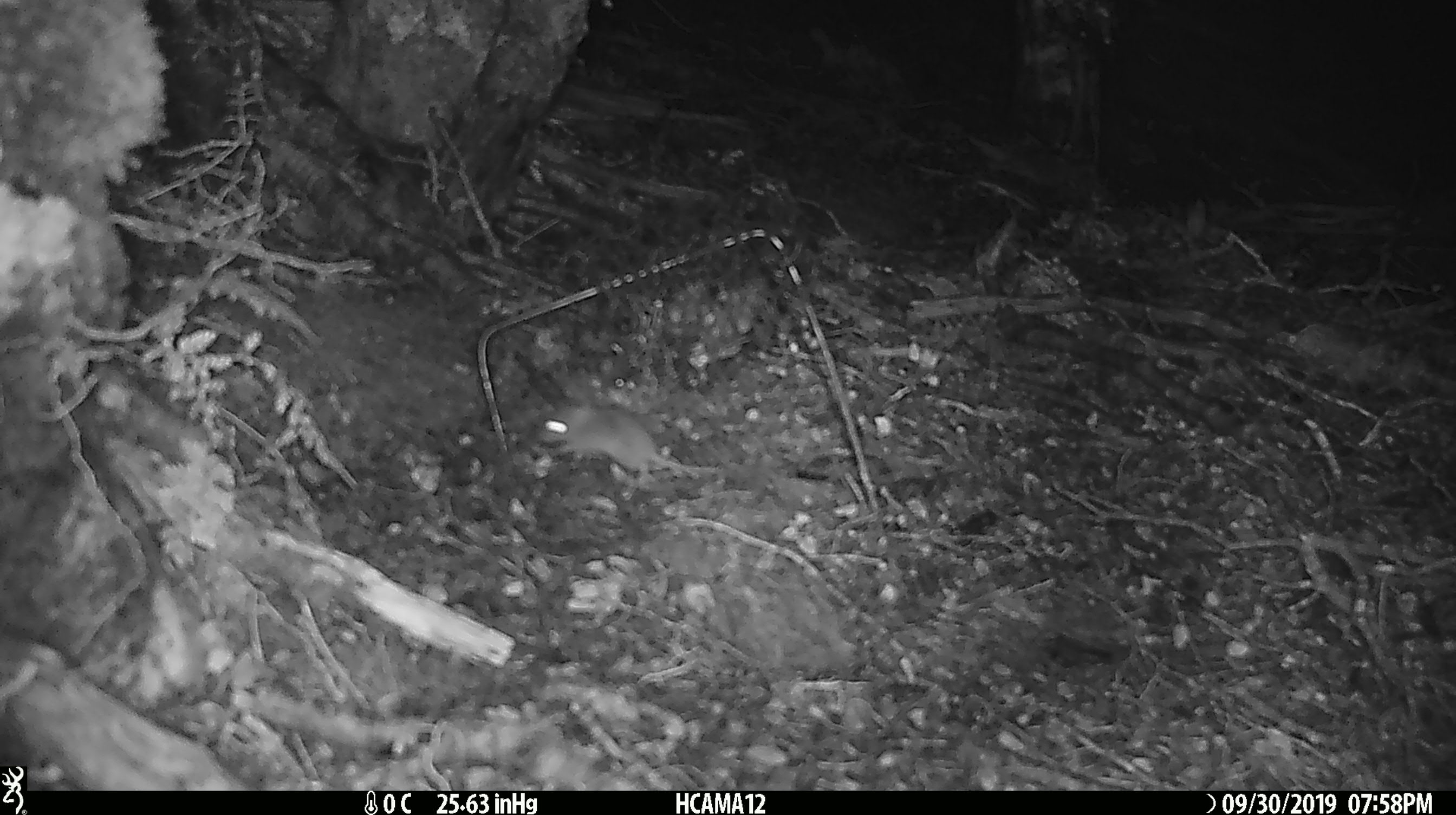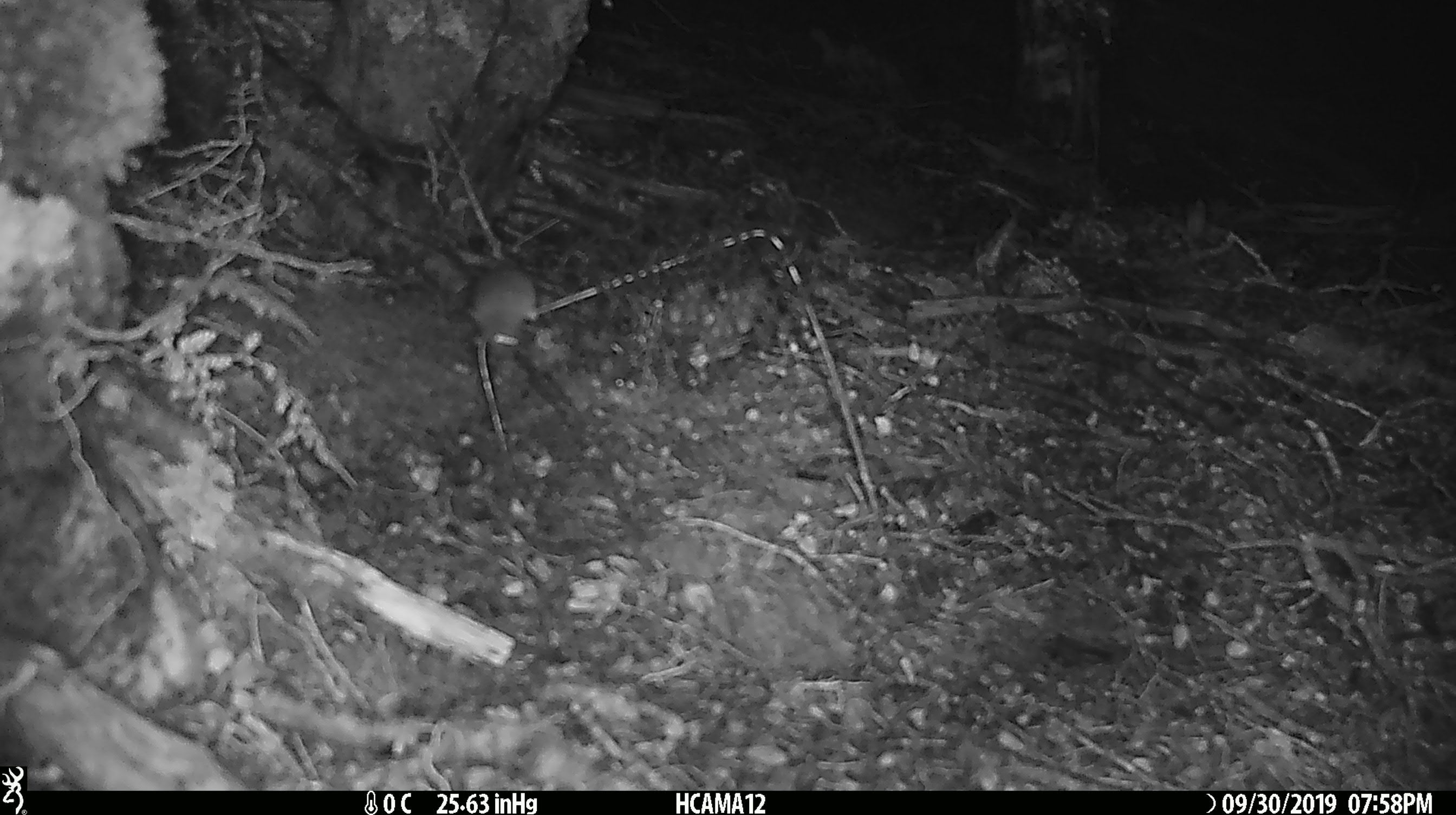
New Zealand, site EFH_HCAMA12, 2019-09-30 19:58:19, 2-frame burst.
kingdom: Animalia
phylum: Chordata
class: Mammalia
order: Rodentia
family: Muridae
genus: Mus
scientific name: Mus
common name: mouse